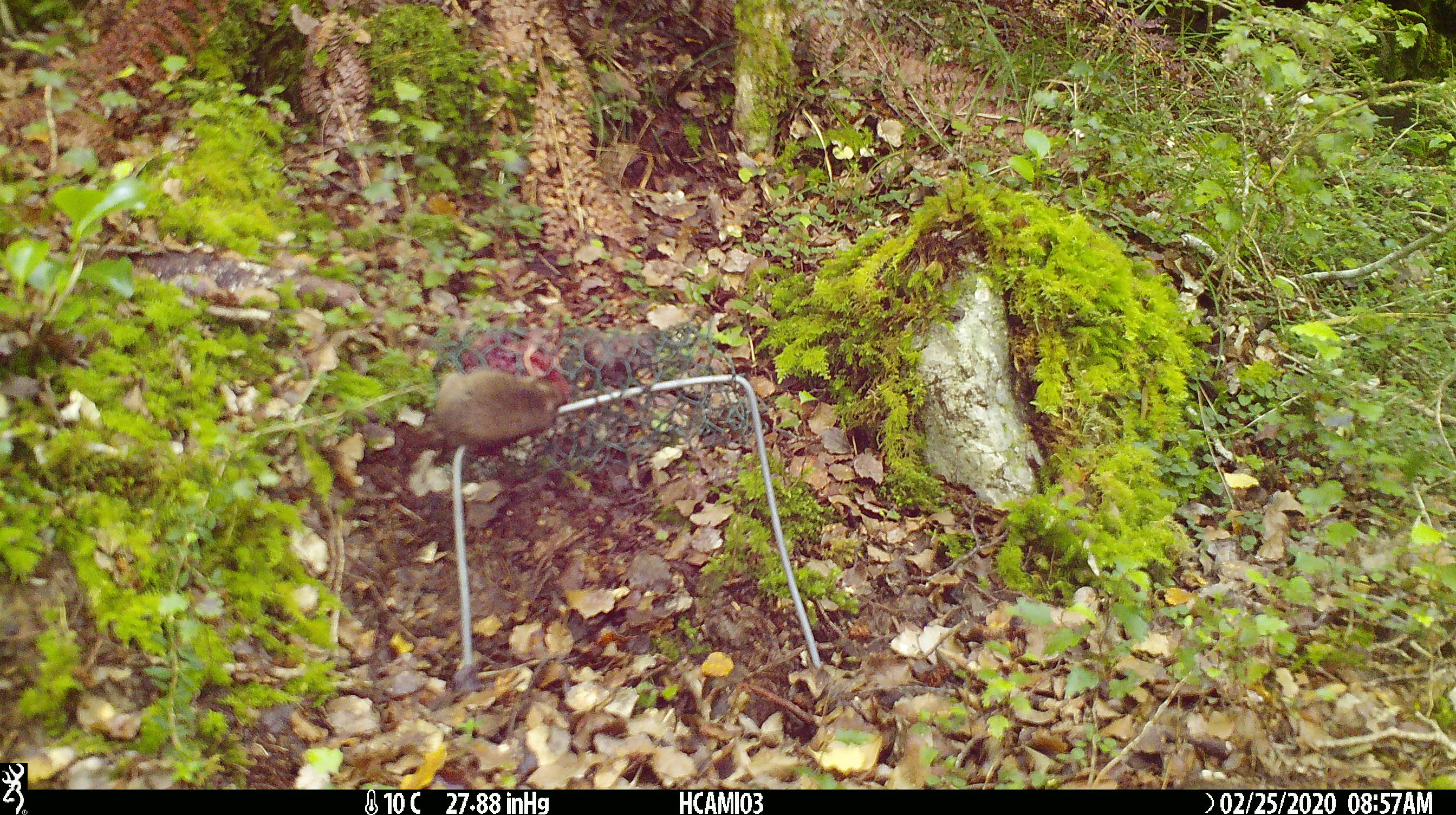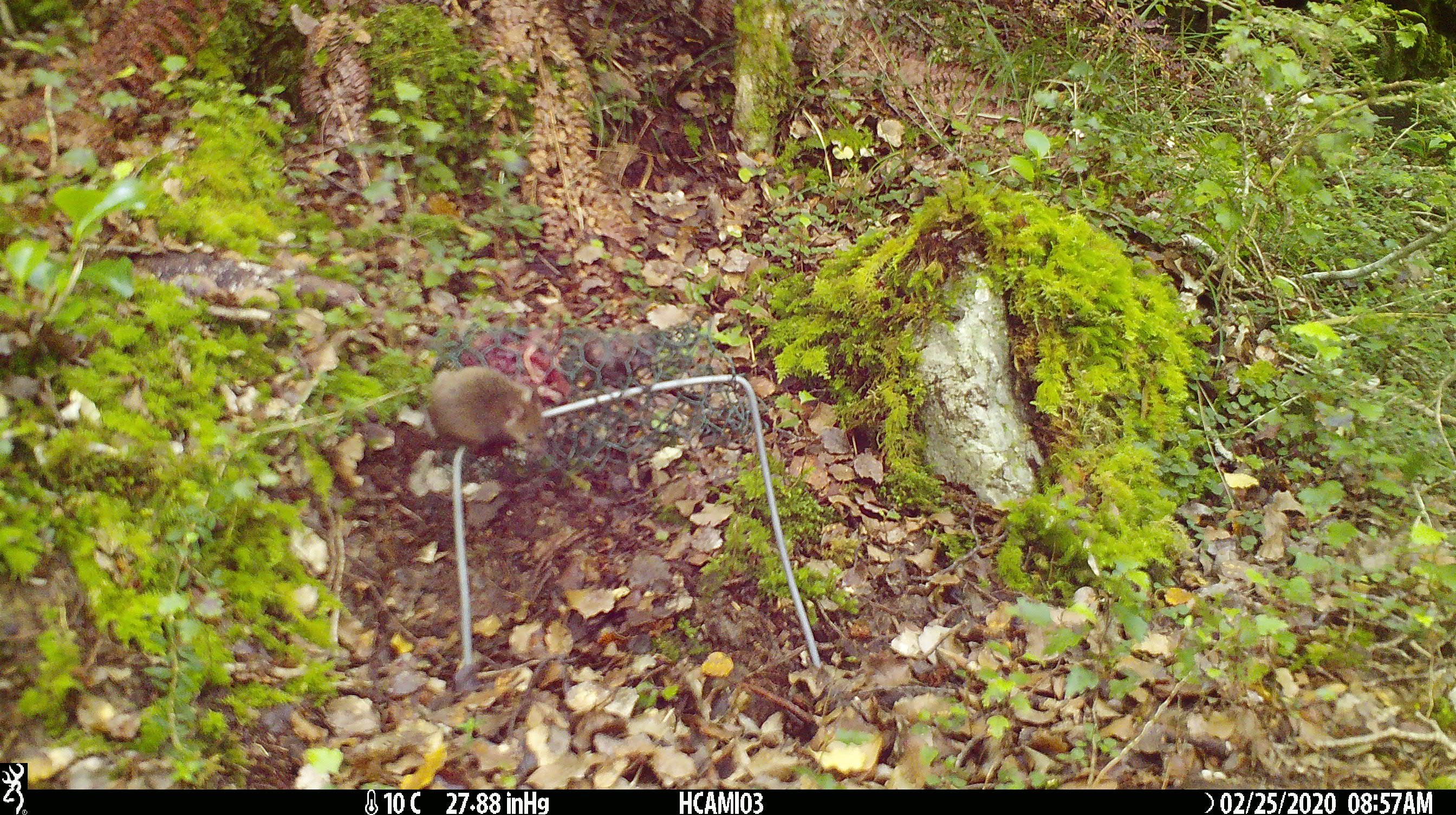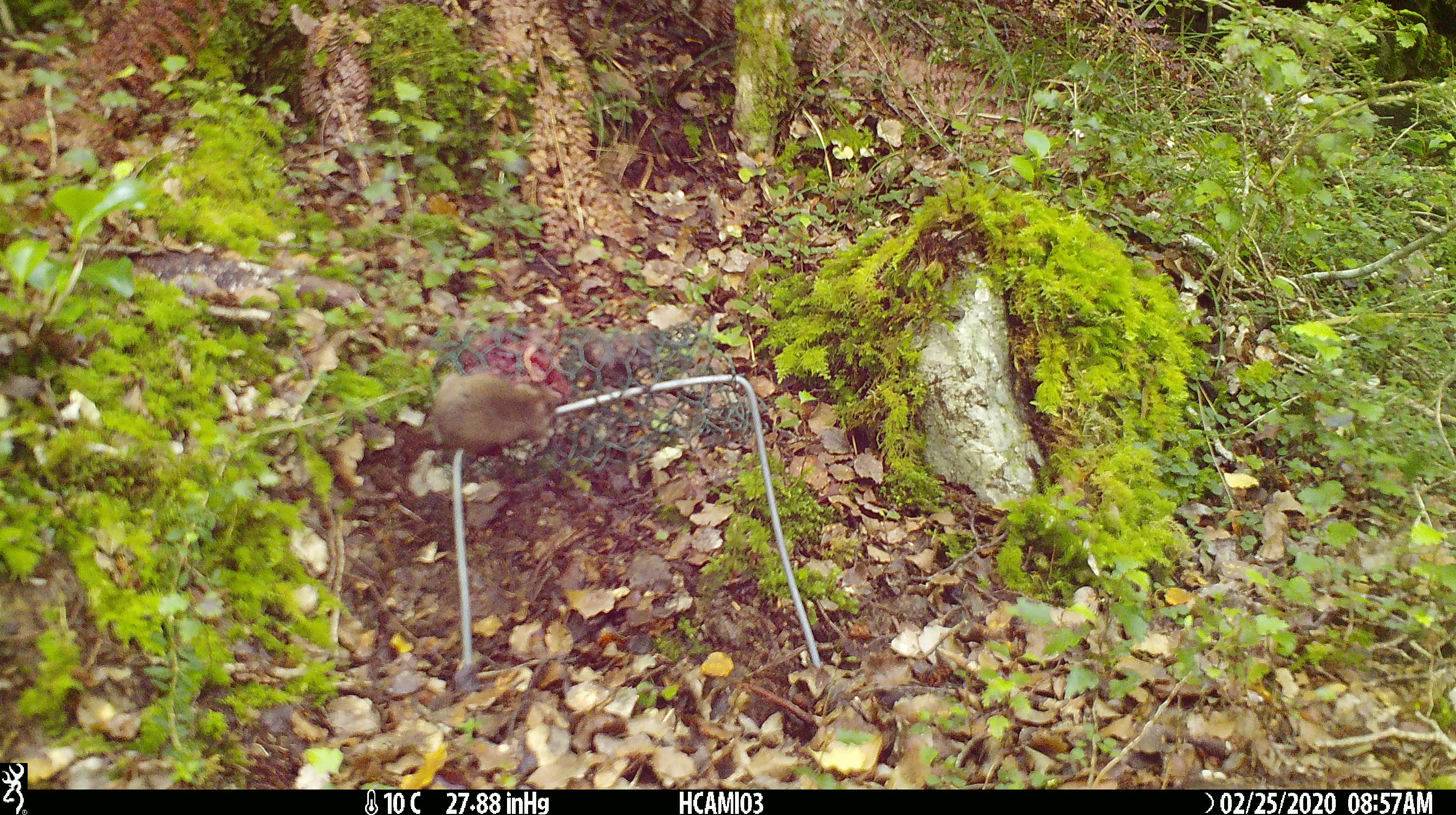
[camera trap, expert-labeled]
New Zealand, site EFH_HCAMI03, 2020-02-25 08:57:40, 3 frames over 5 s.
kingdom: Animalia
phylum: Chordata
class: Mammalia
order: Rodentia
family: Muridae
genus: Mus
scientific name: Mus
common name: mouse